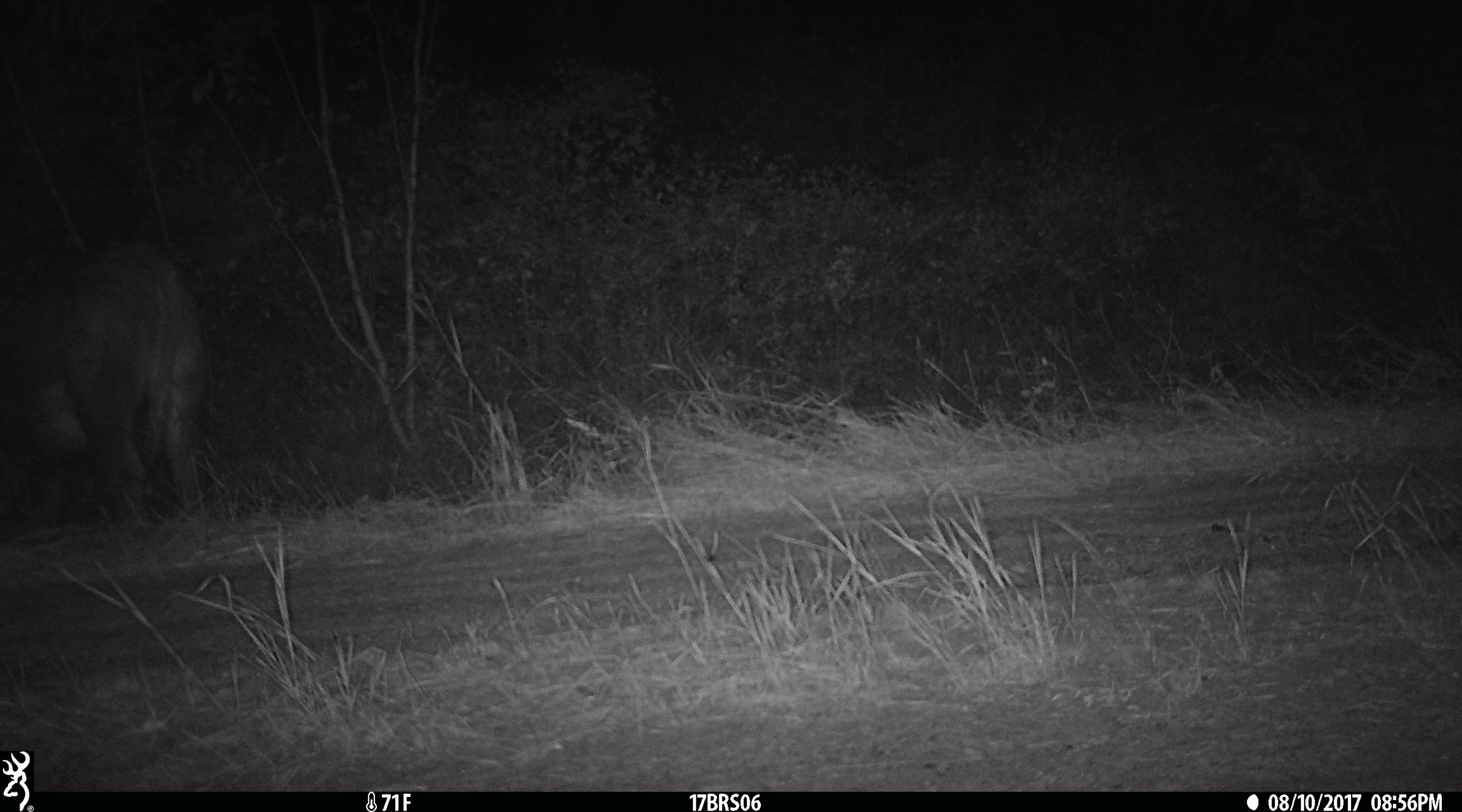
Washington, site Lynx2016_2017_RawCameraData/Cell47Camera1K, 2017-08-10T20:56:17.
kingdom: Animalia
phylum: Chordata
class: Mammalia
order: Artiodactyla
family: Bovidae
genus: Bos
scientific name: Bos taurus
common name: domestic cattle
Domestic cattle (Bos taurus). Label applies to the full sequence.